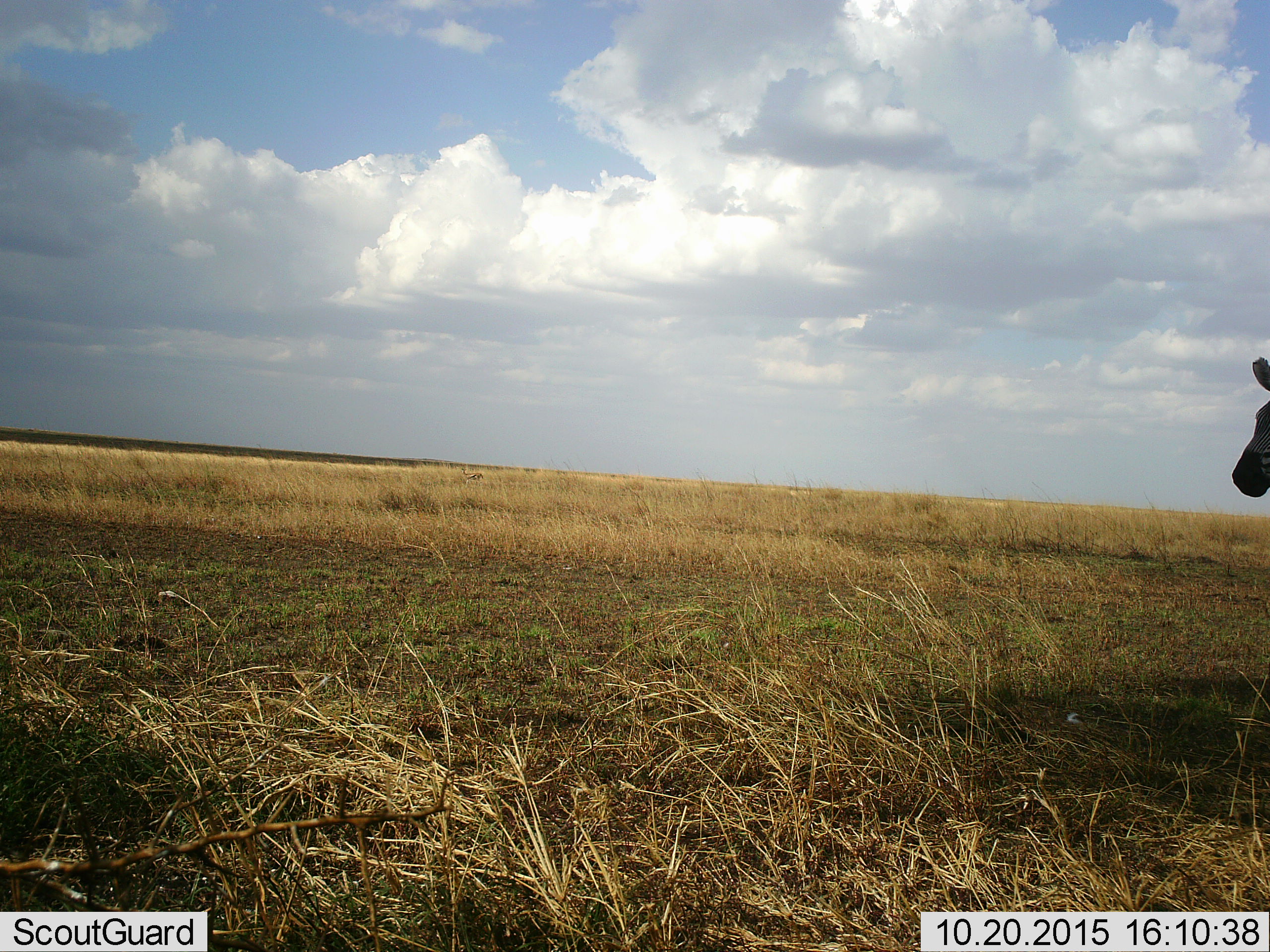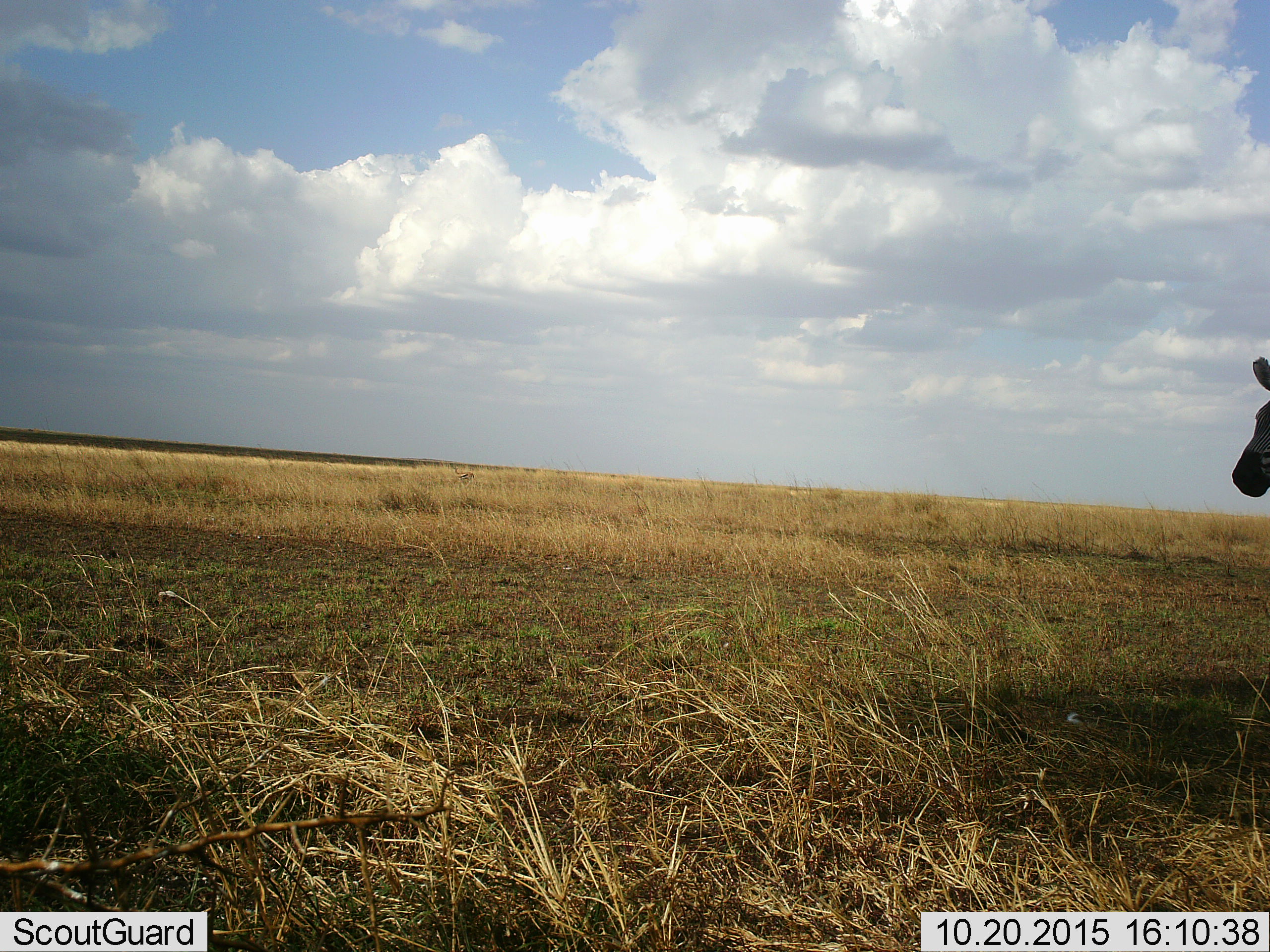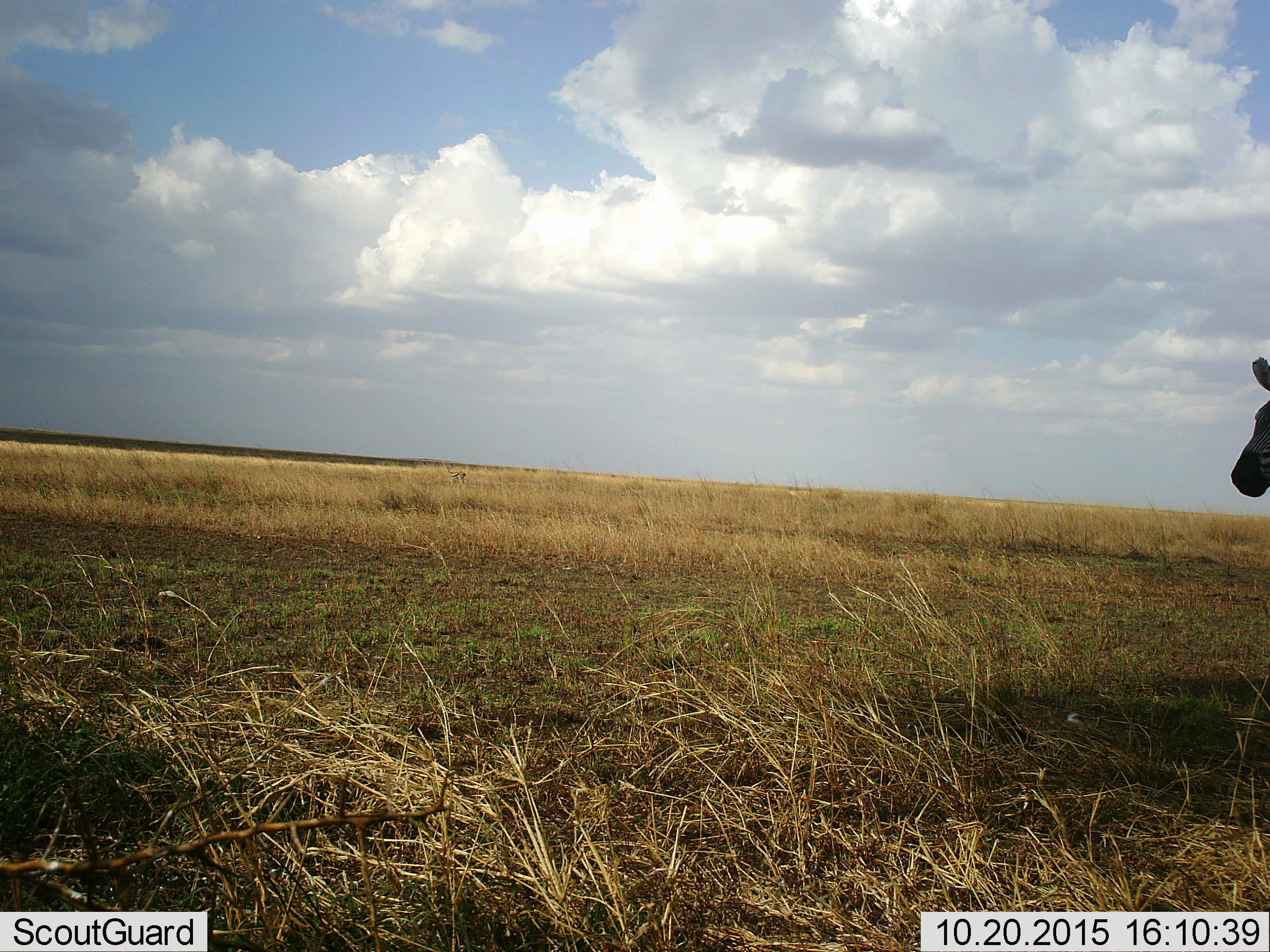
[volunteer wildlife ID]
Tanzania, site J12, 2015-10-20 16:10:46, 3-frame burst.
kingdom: Animalia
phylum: Chordata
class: Mammalia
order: Perissodactyla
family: Equidae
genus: Equus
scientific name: Equus quagga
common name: plains zebra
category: zebra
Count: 1.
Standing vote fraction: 90%.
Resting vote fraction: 0%.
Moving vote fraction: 20%.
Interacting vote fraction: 0%.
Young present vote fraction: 0%.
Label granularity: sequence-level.